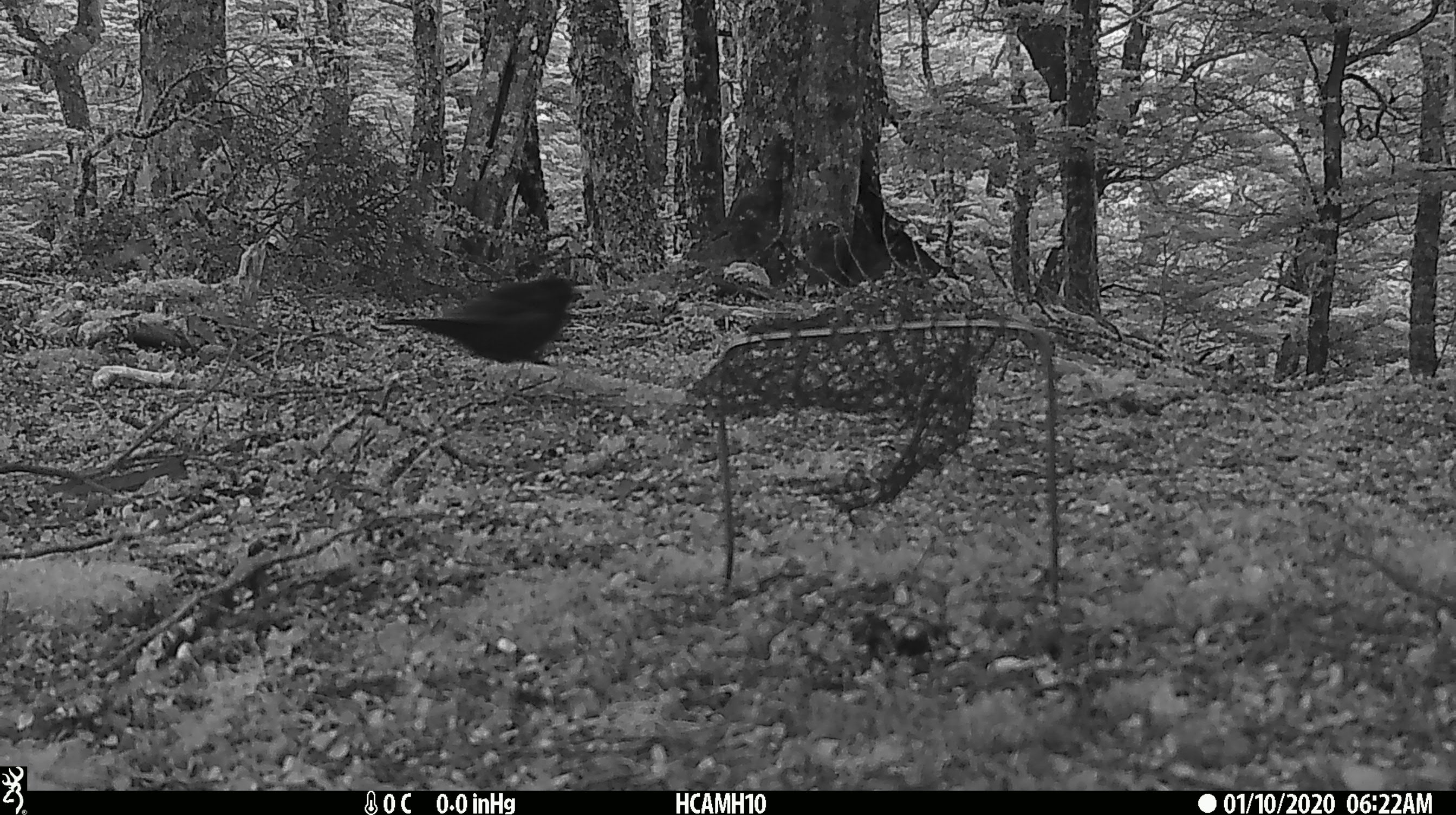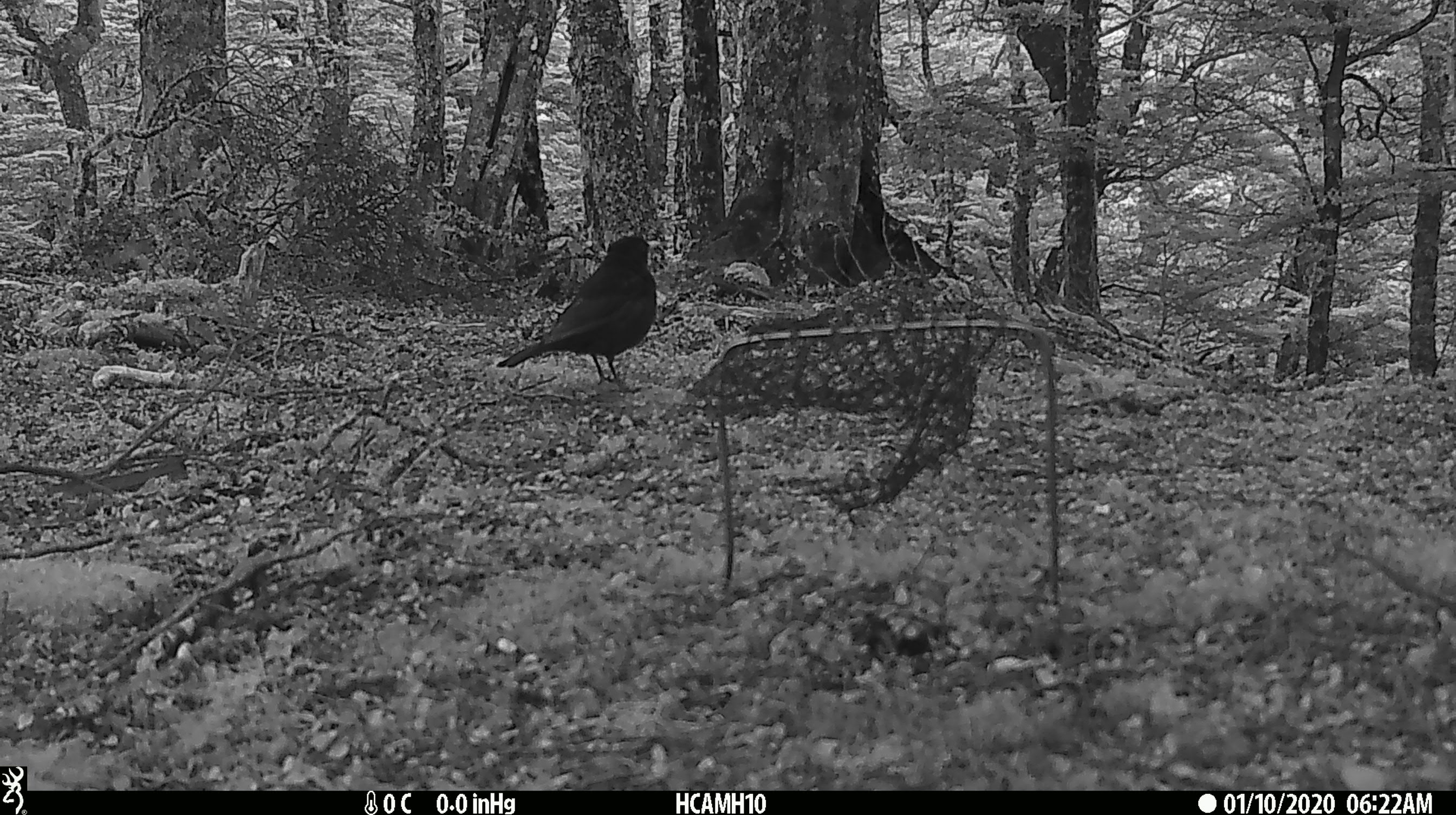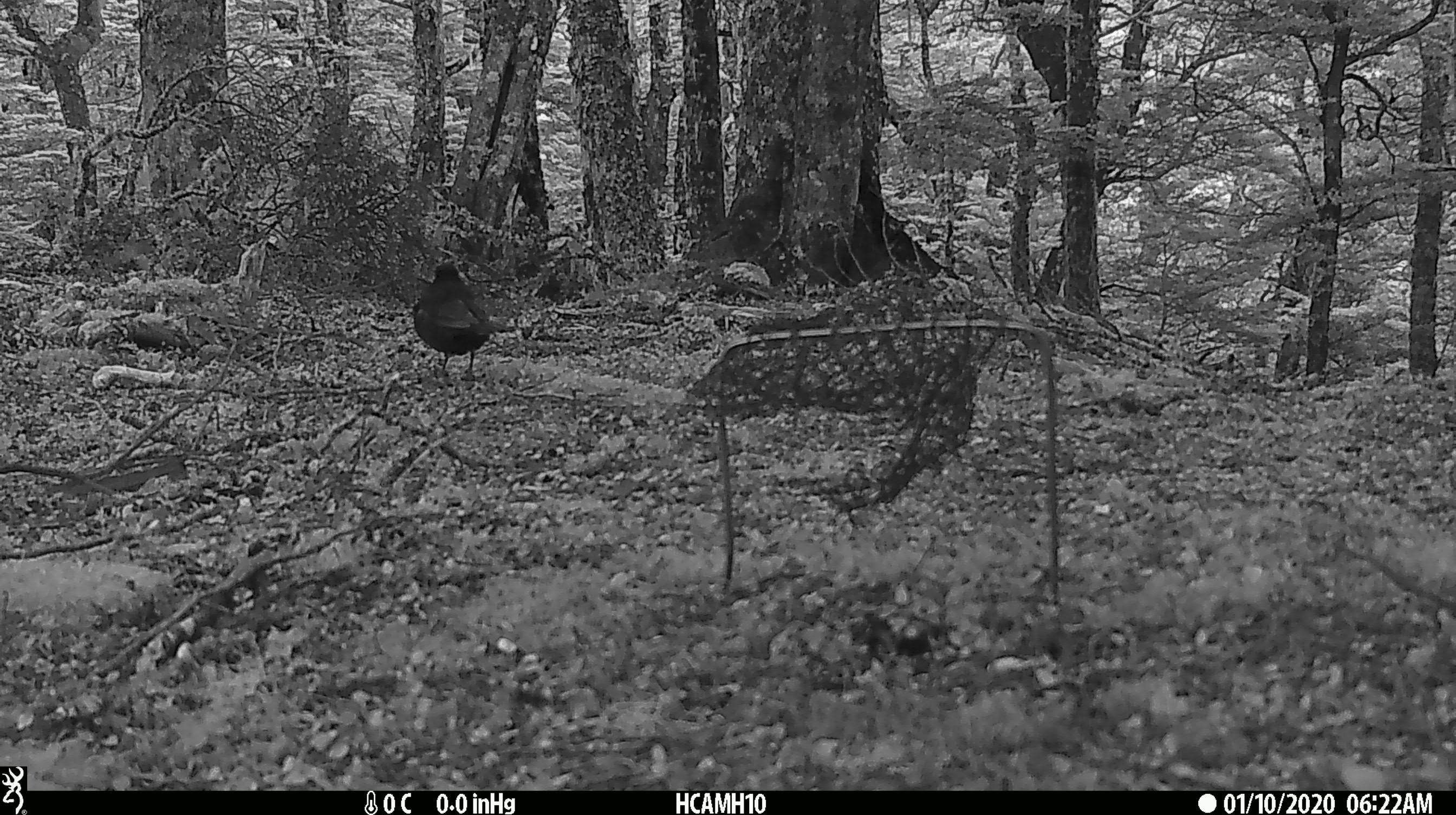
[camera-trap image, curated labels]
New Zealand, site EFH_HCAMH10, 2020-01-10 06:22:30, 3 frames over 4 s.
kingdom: Animalia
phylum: Chordata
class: Aves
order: Passeriformes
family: Turdidae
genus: Turdus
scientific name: Turdus merula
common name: eurasian blackbird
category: blackbird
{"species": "blackbird (eurasian blackbird) (Turdus merula)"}